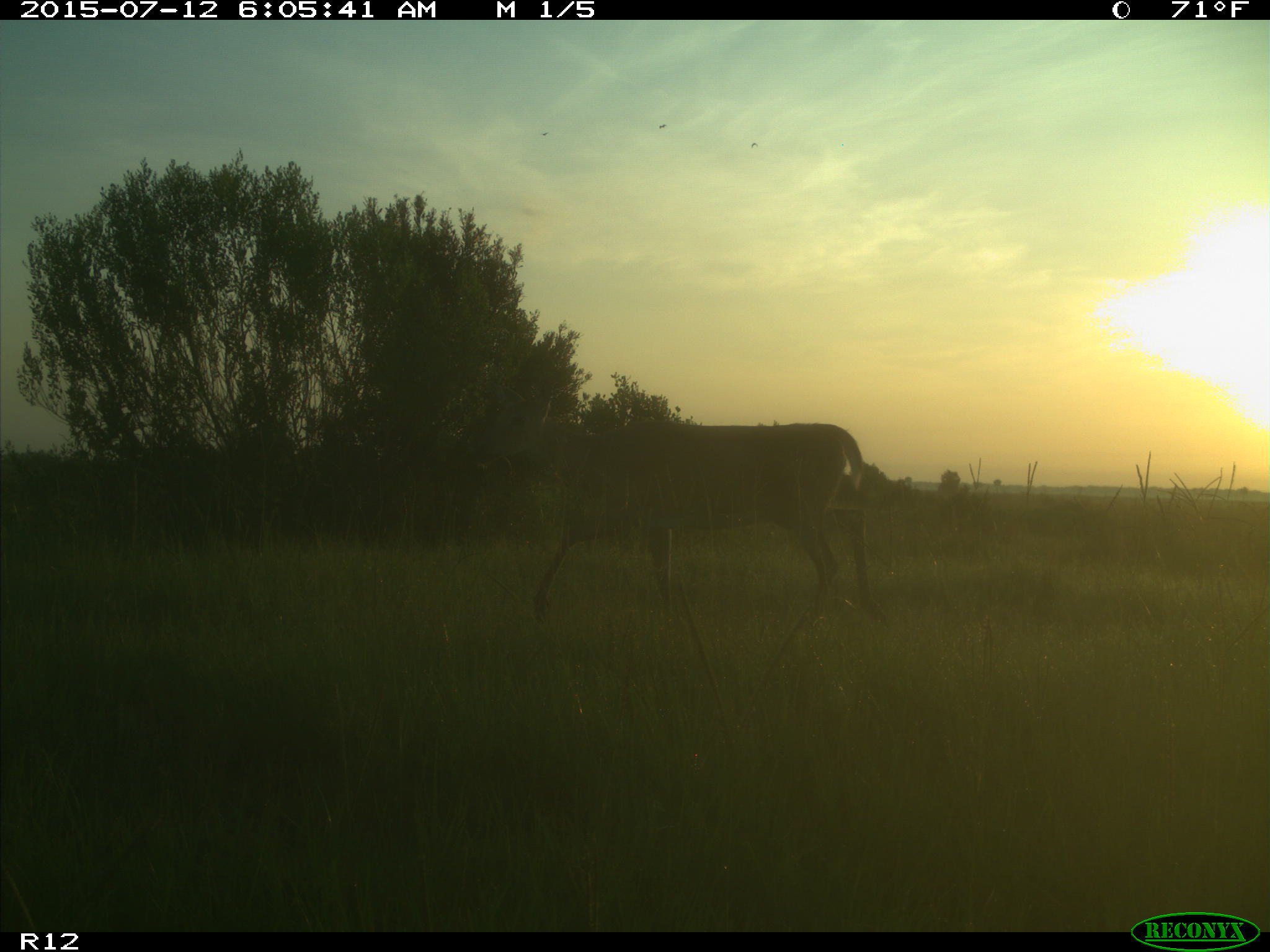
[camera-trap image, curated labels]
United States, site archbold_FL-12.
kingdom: Animalia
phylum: Chordata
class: Mammalia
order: Artiodactyla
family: Cervidae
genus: Odocoileus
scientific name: Odocoileus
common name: deer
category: unidentified deer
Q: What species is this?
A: Unidentified deer (deer) (Odocoileus).